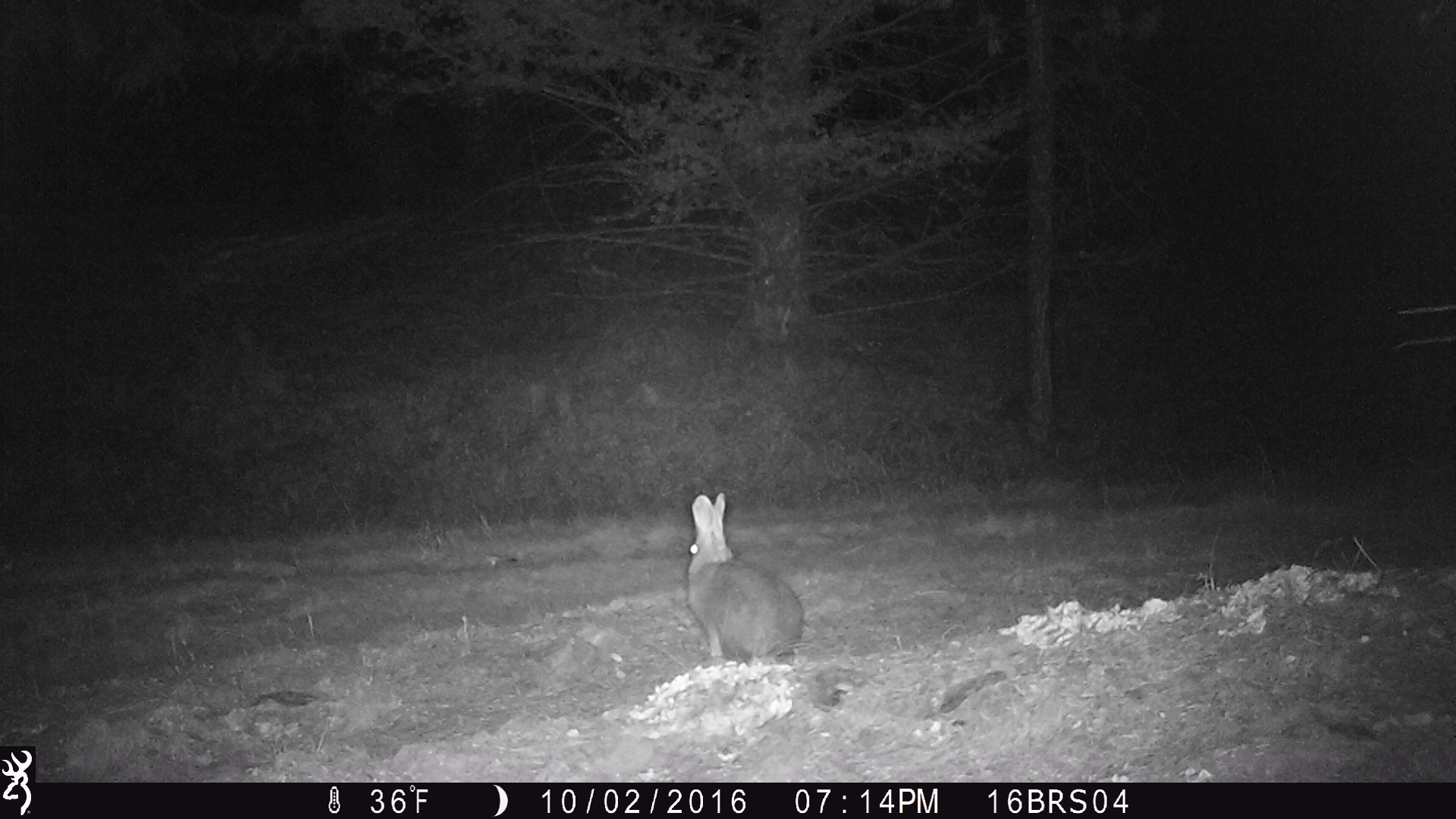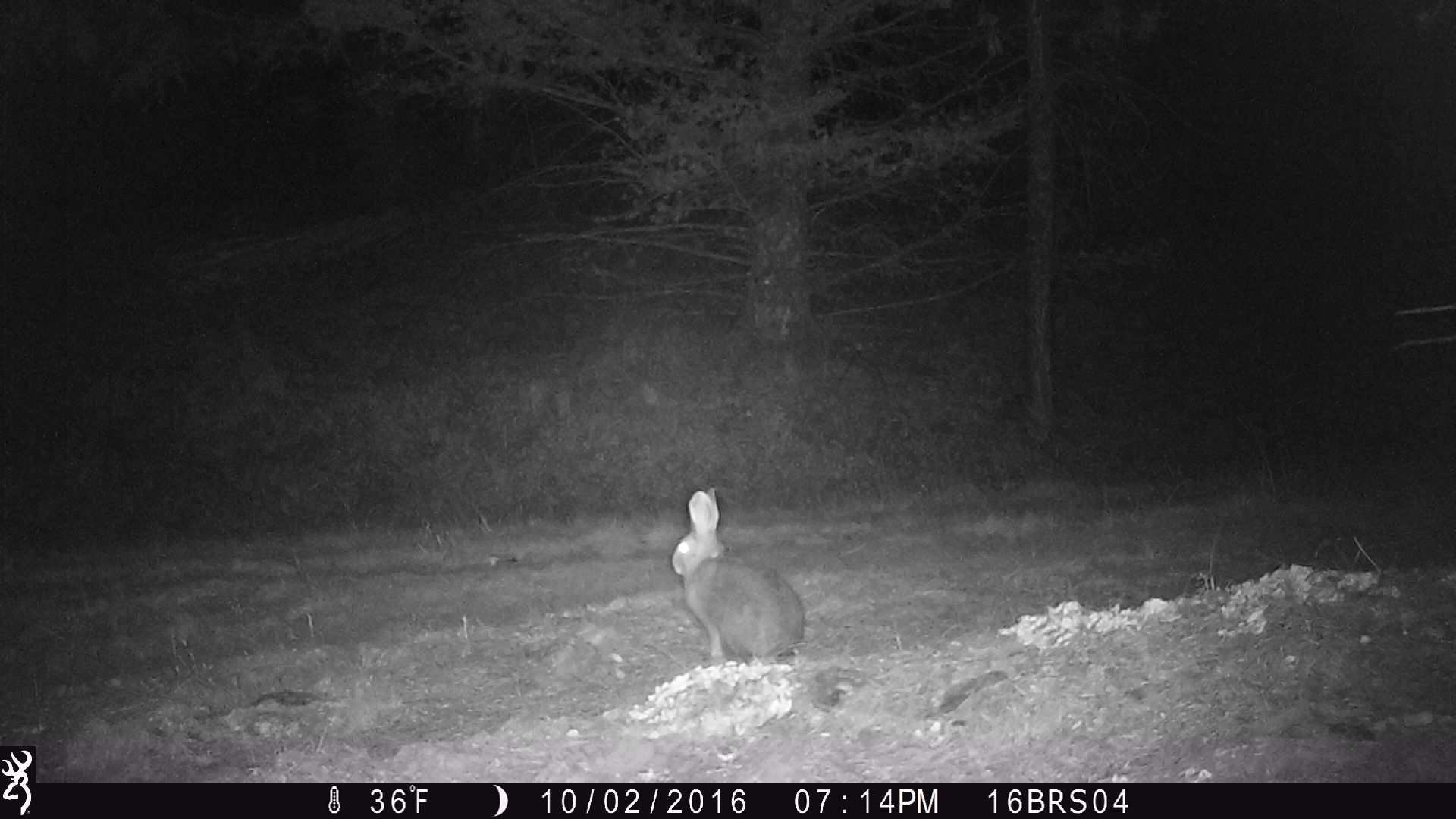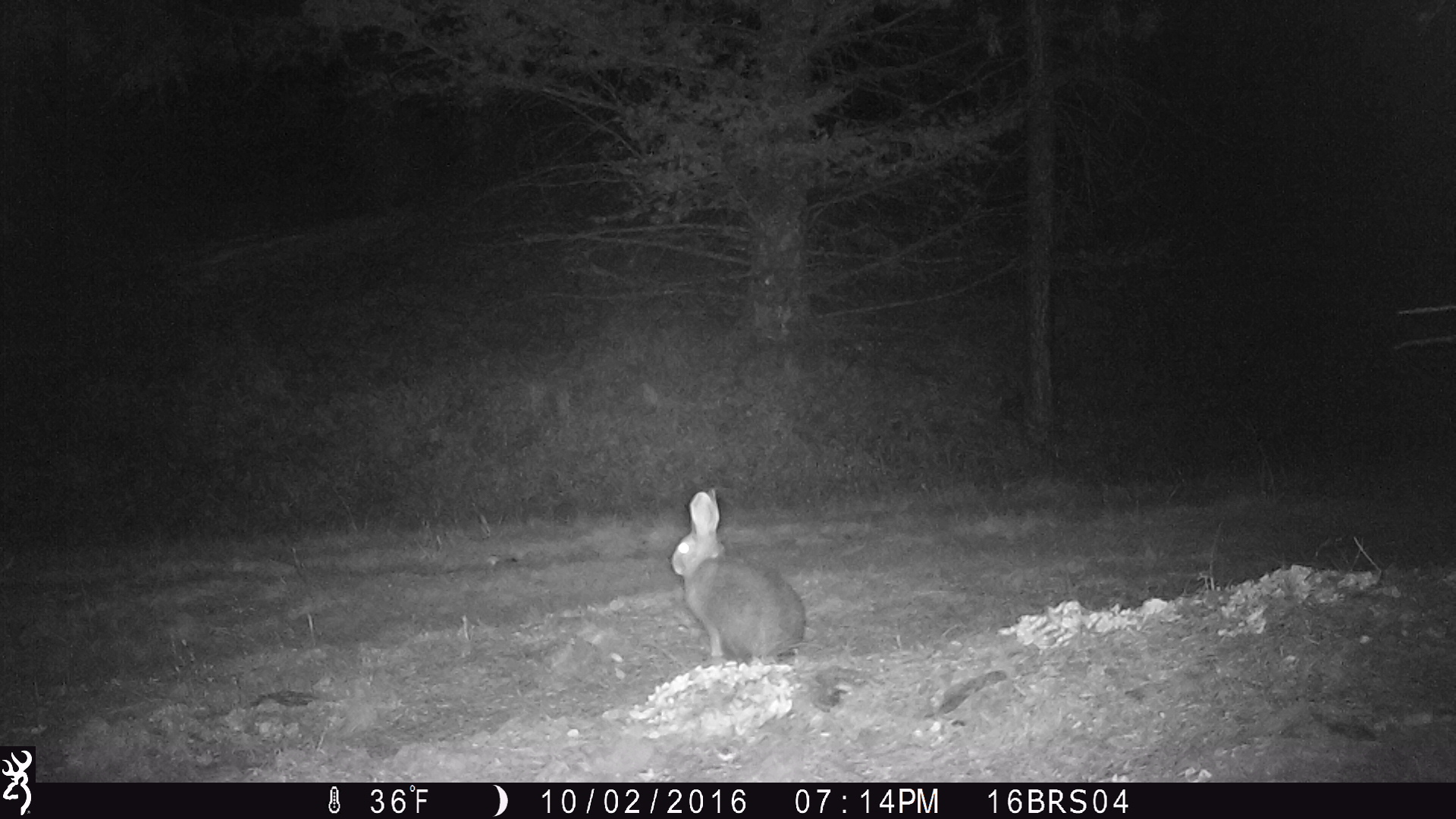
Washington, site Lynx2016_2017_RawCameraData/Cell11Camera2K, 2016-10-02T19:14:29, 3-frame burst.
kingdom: Animalia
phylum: Chordata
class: Mammalia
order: Lagomorpha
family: Leporidae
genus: Lepus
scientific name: Lepus americanus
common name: snowshoe hare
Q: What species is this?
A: Lepus americanus (snowshoe hare).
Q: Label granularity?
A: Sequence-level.